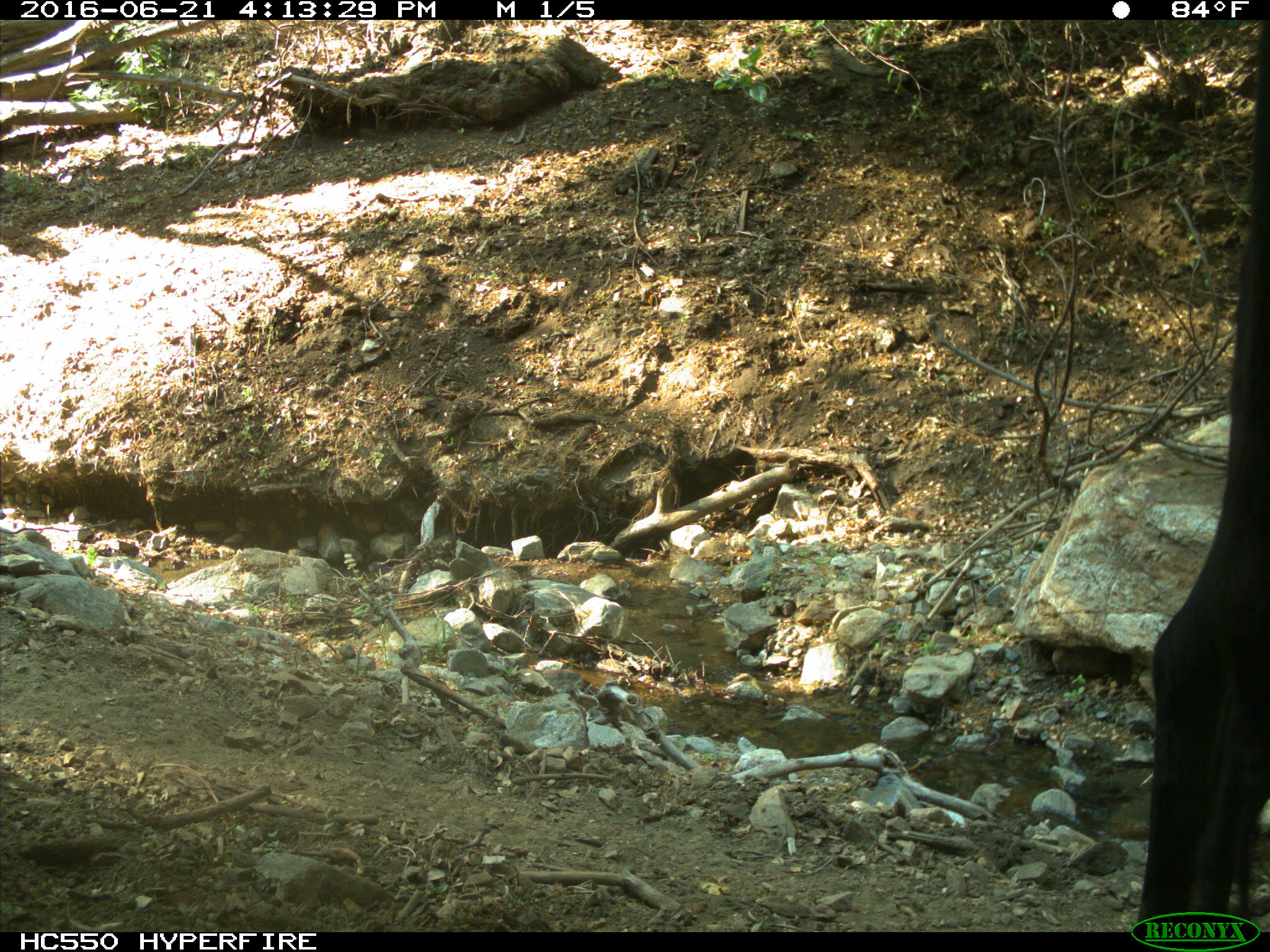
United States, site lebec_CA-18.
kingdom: Animalia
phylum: Chordata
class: Mammalia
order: Artiodactyla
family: Bovidae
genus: Bos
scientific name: Bos taurus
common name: domestic cow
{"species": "Bos taurus (domestic cow)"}